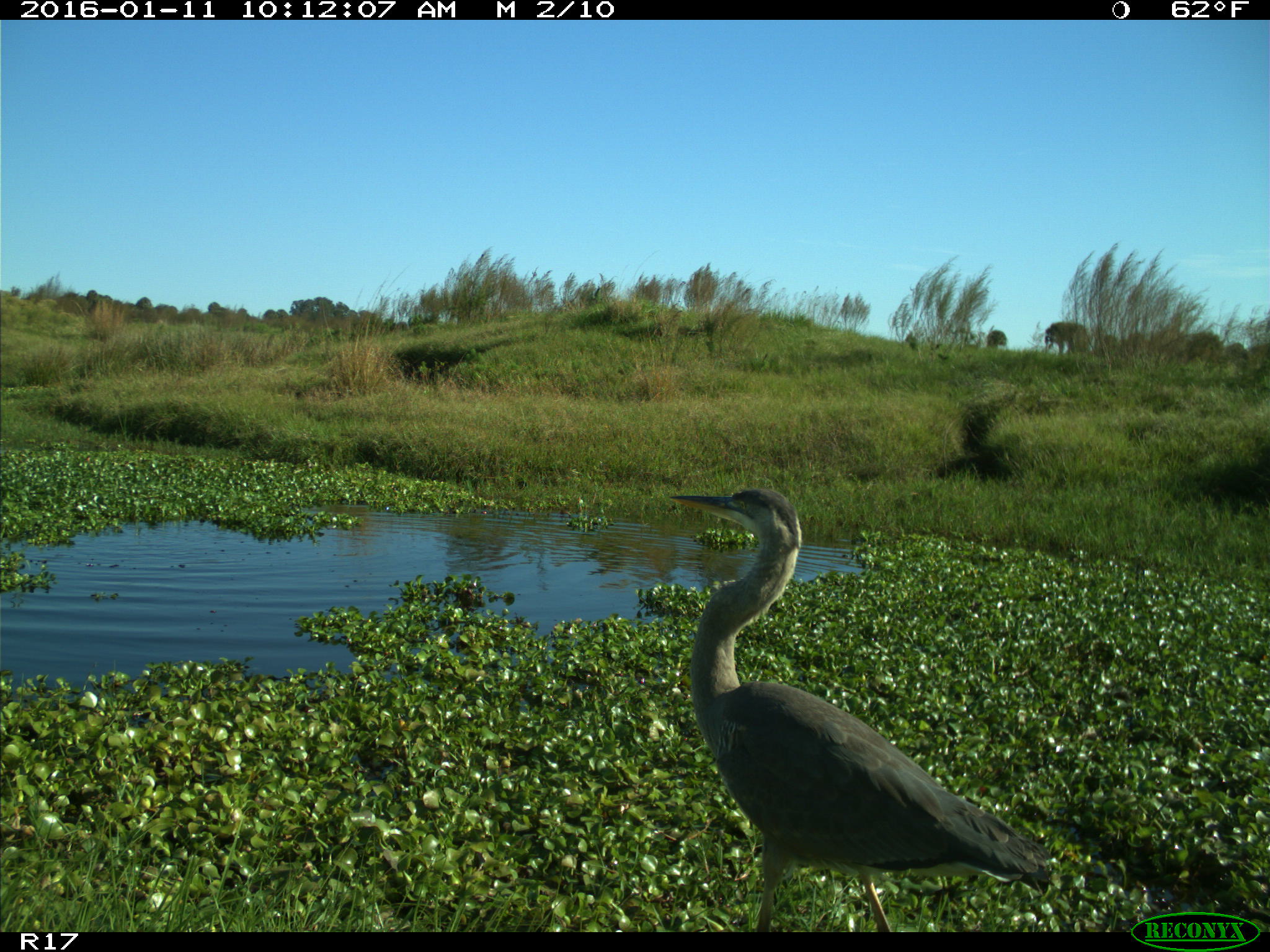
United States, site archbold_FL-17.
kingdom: Animalia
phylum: Chordata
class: Aves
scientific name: Aves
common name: birds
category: unidentified bird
Unidentified bird (birds) (Aves).